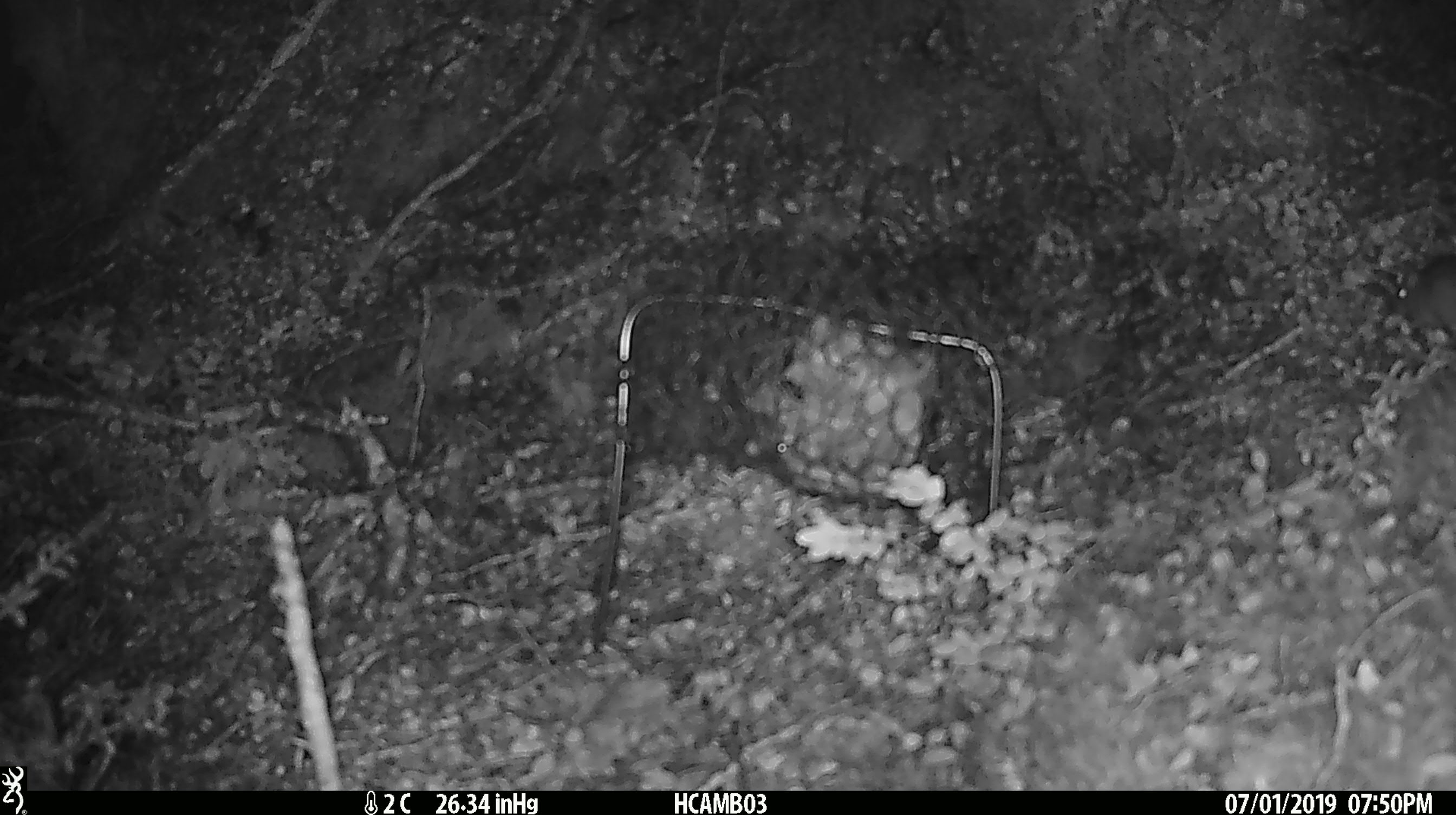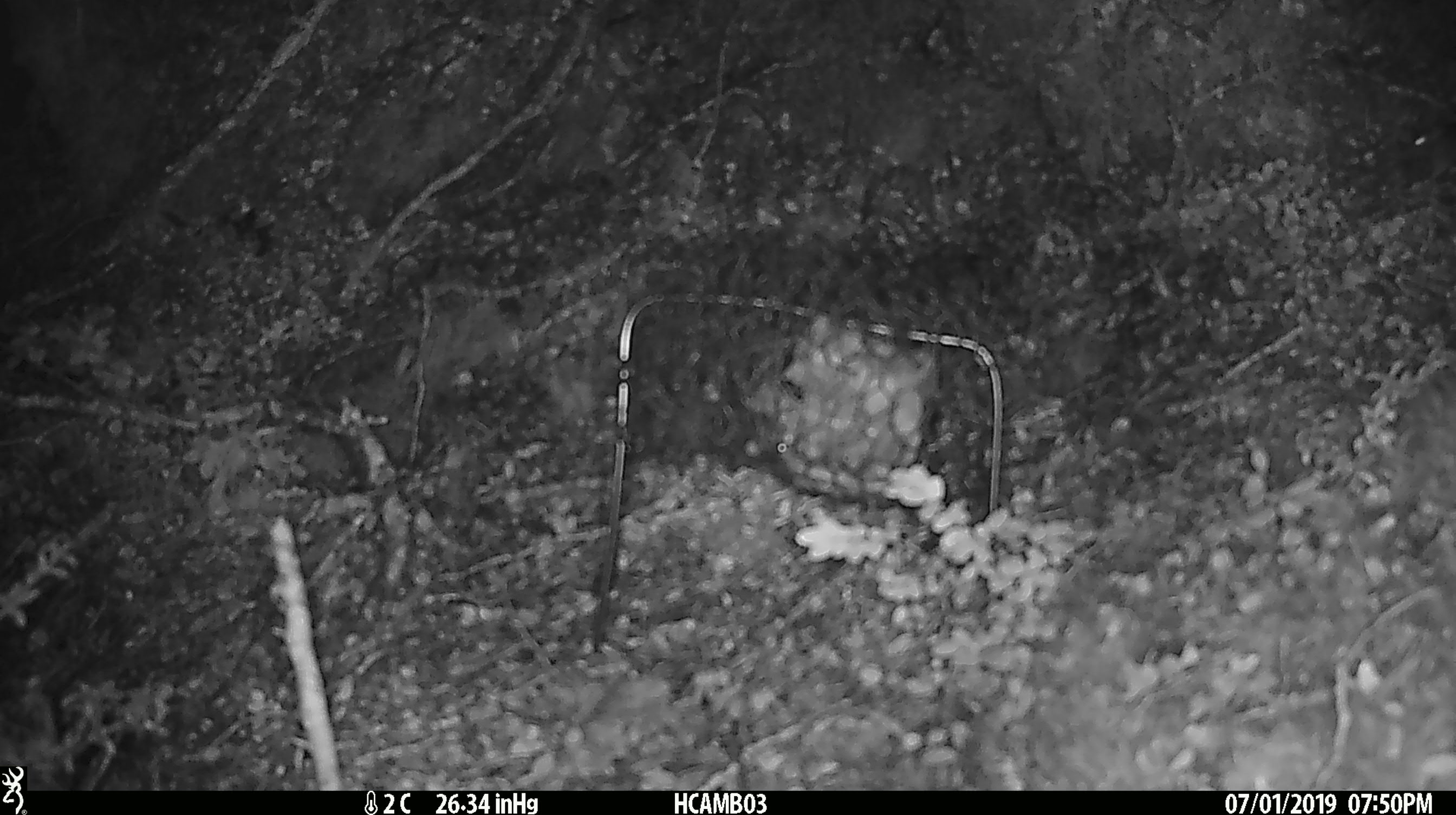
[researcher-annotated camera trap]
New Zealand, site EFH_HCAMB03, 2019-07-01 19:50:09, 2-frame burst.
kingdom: Animalia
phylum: Chordata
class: Mammalia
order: Rodentia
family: Muridae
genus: Mus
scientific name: Mus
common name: mouse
Mouse (Mus).